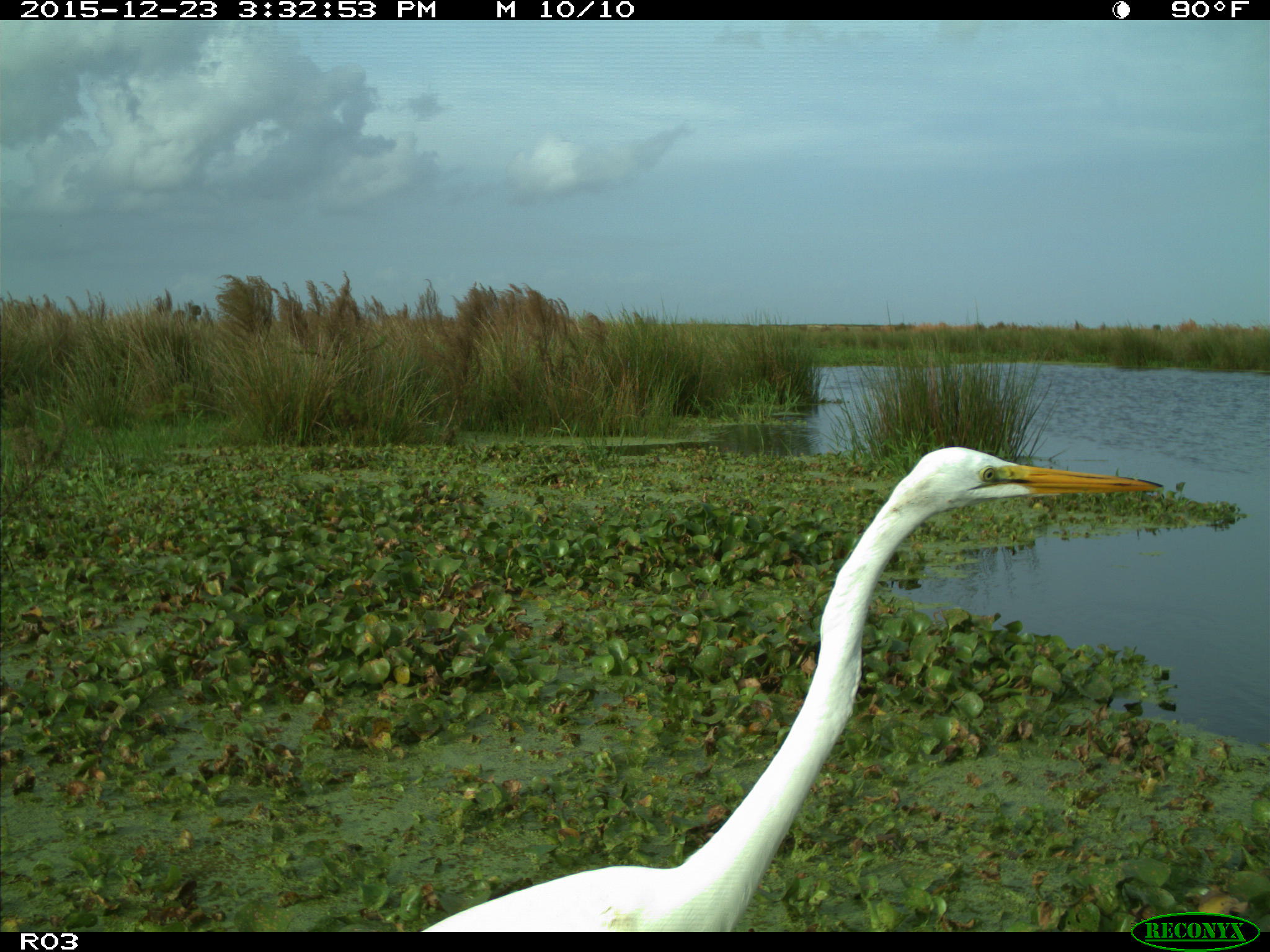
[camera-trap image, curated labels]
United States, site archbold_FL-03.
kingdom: Animalia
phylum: Chordata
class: Aves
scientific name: Aves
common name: birds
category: unidentified bird